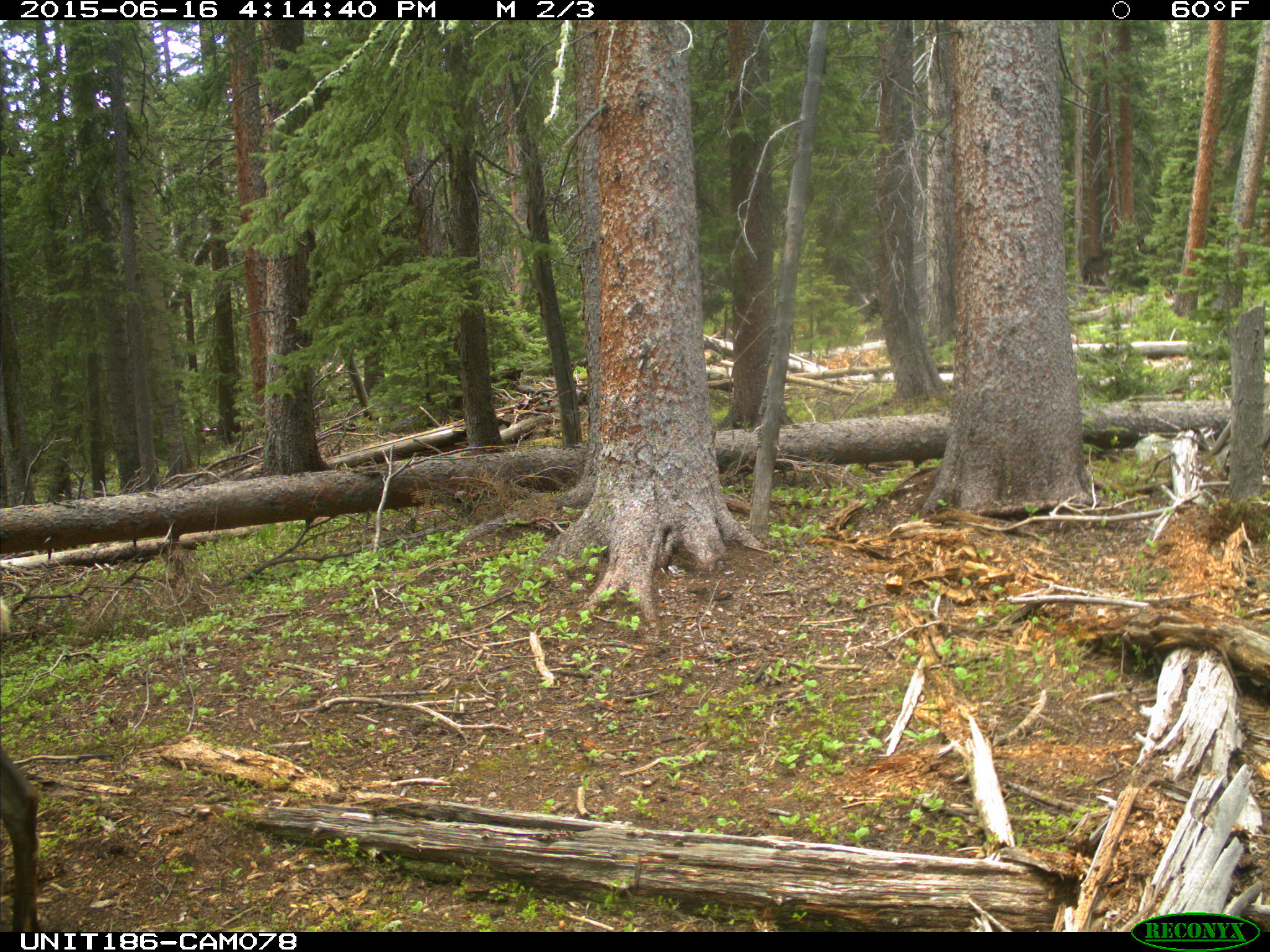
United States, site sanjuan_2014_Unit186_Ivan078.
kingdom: Animalia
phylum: Chordata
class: Mammalia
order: Artiodactyla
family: Cervidae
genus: Cervus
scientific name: Cervus elaphus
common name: red deer